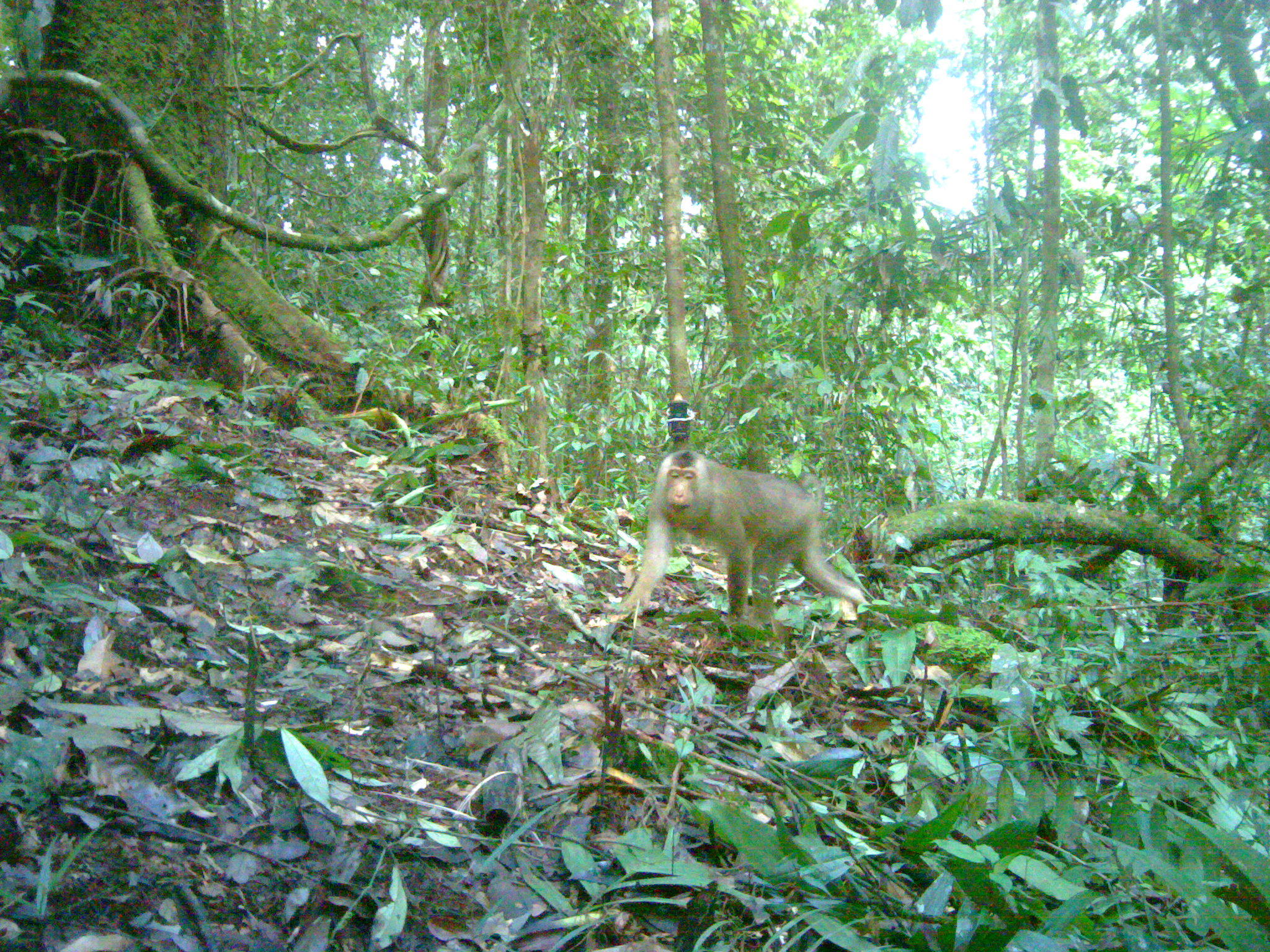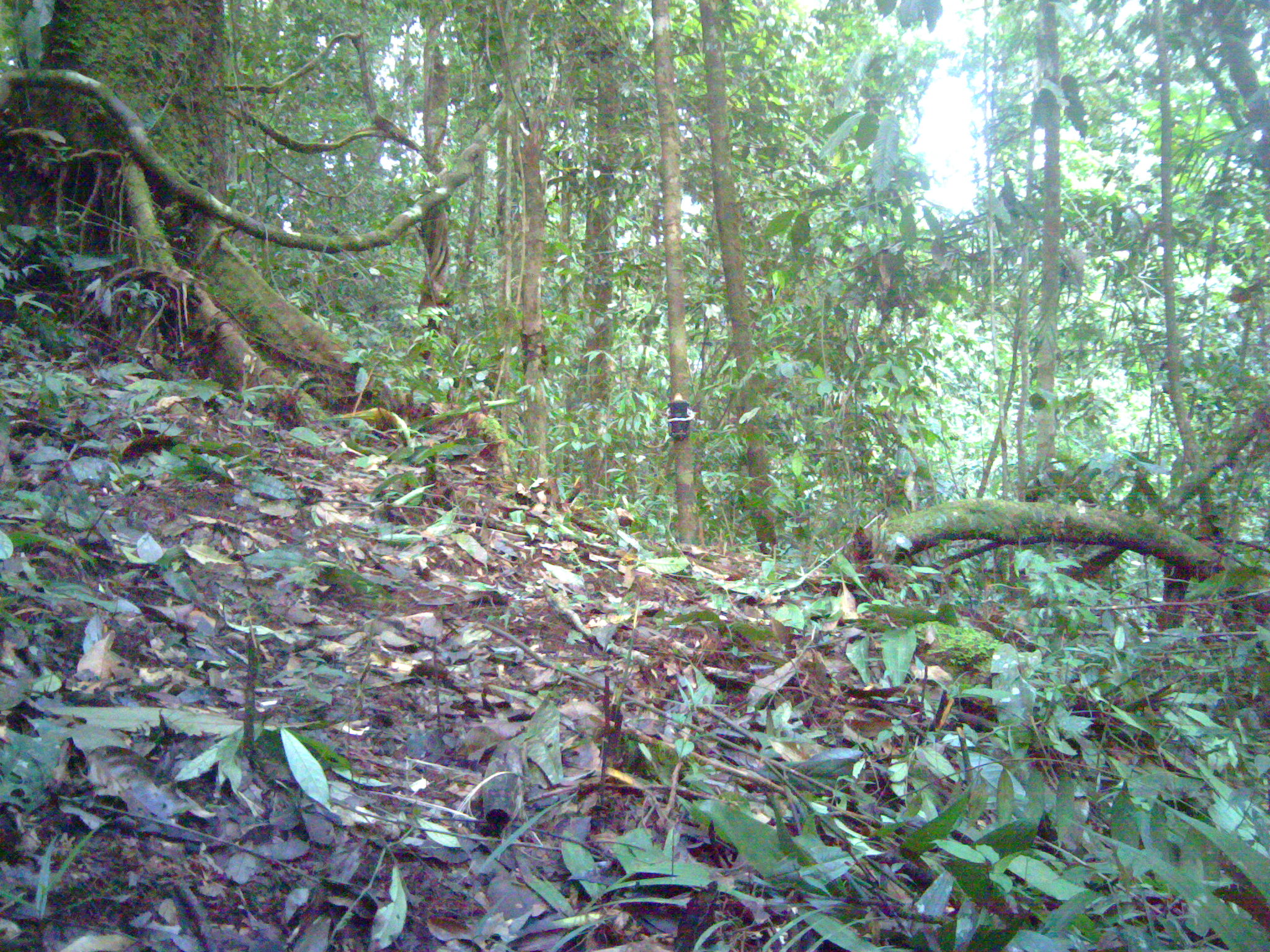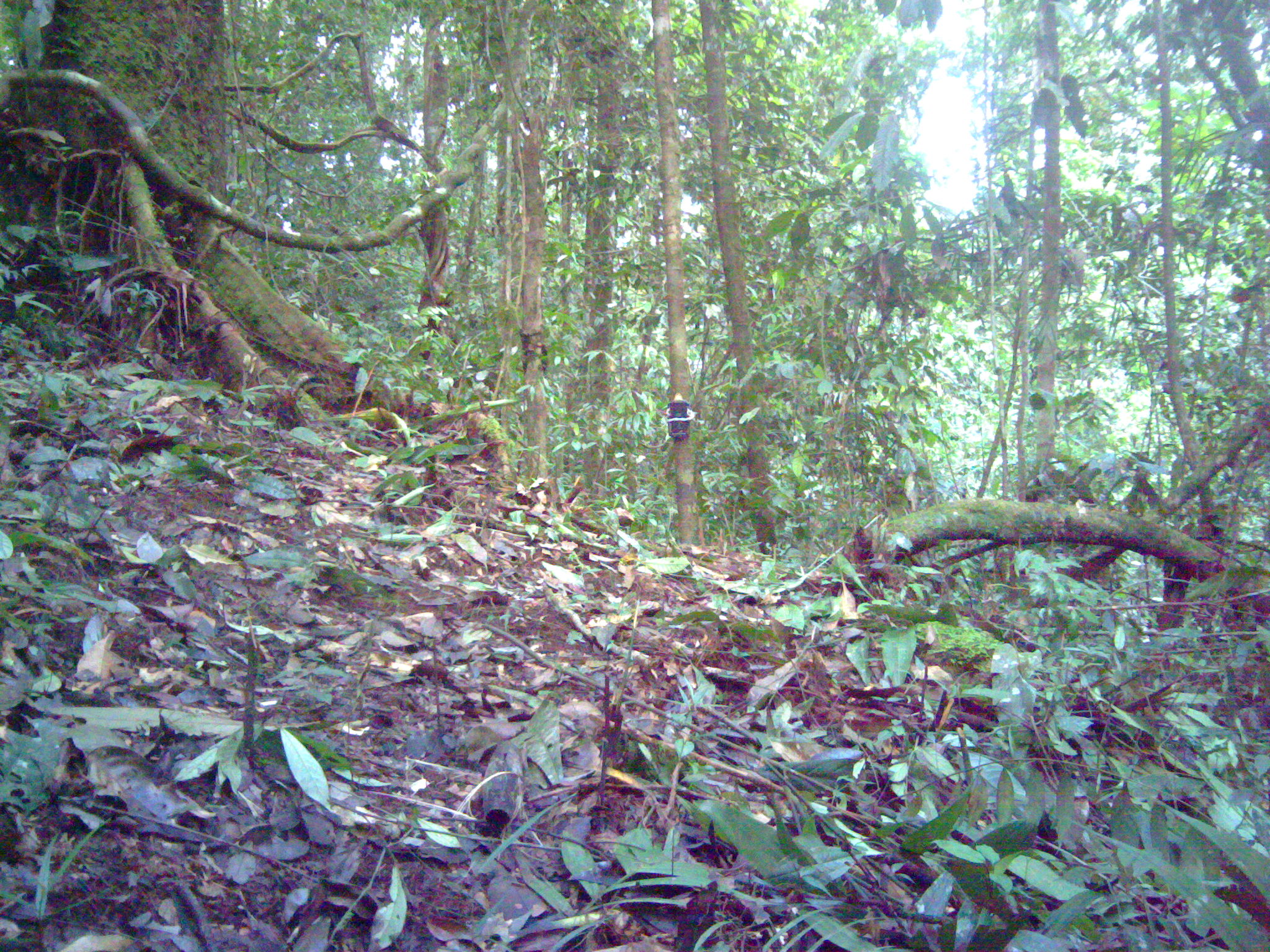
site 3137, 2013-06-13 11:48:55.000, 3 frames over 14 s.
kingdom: Animalia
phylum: Chordata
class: Mammalia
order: Primates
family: Cercopithecidae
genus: Macaca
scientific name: Macaca nemestrina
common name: southern pig-tailed macaque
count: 1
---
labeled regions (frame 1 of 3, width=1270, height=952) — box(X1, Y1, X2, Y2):
macaca nemestrina: box(609, 449, 866, 618)